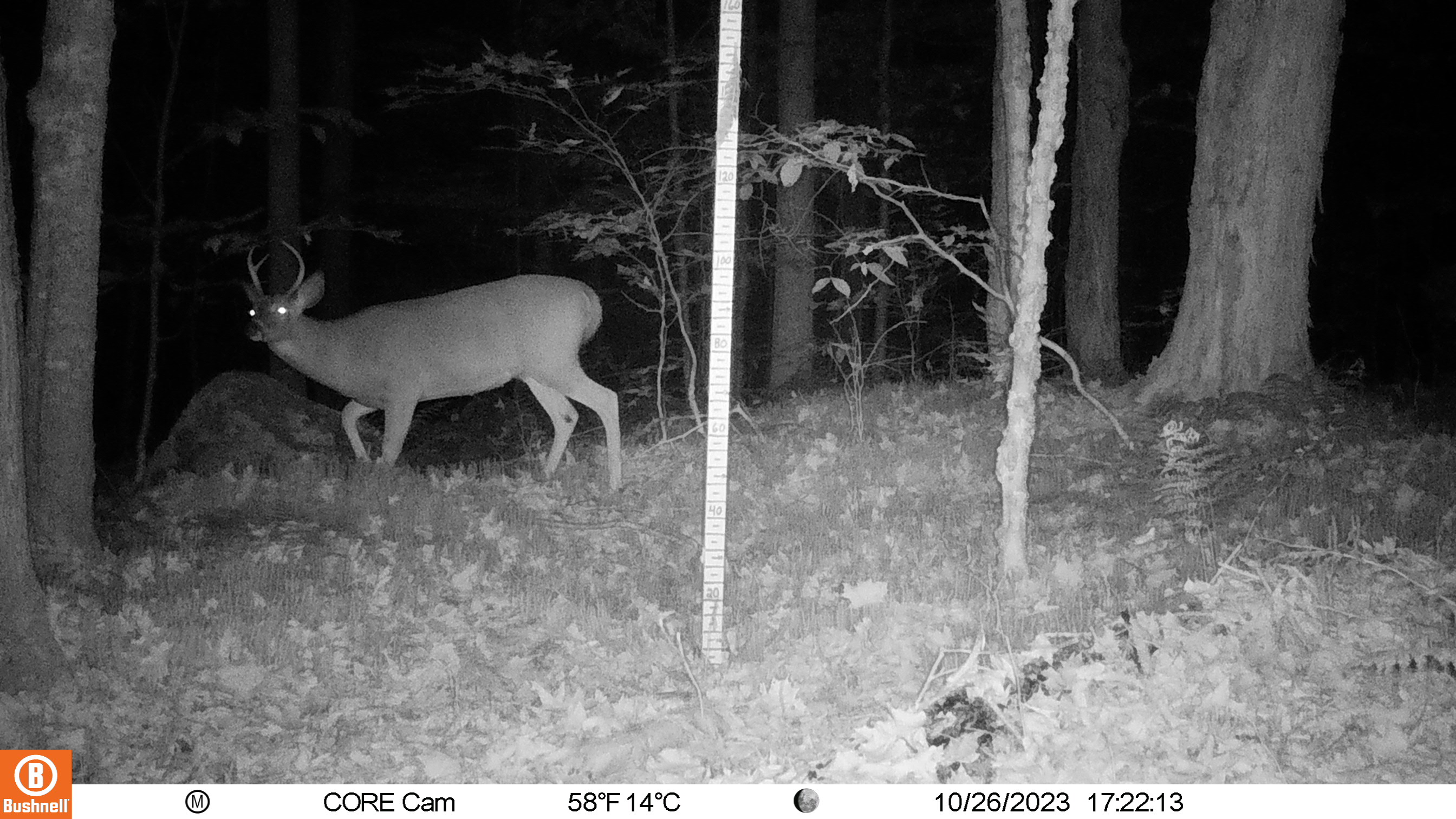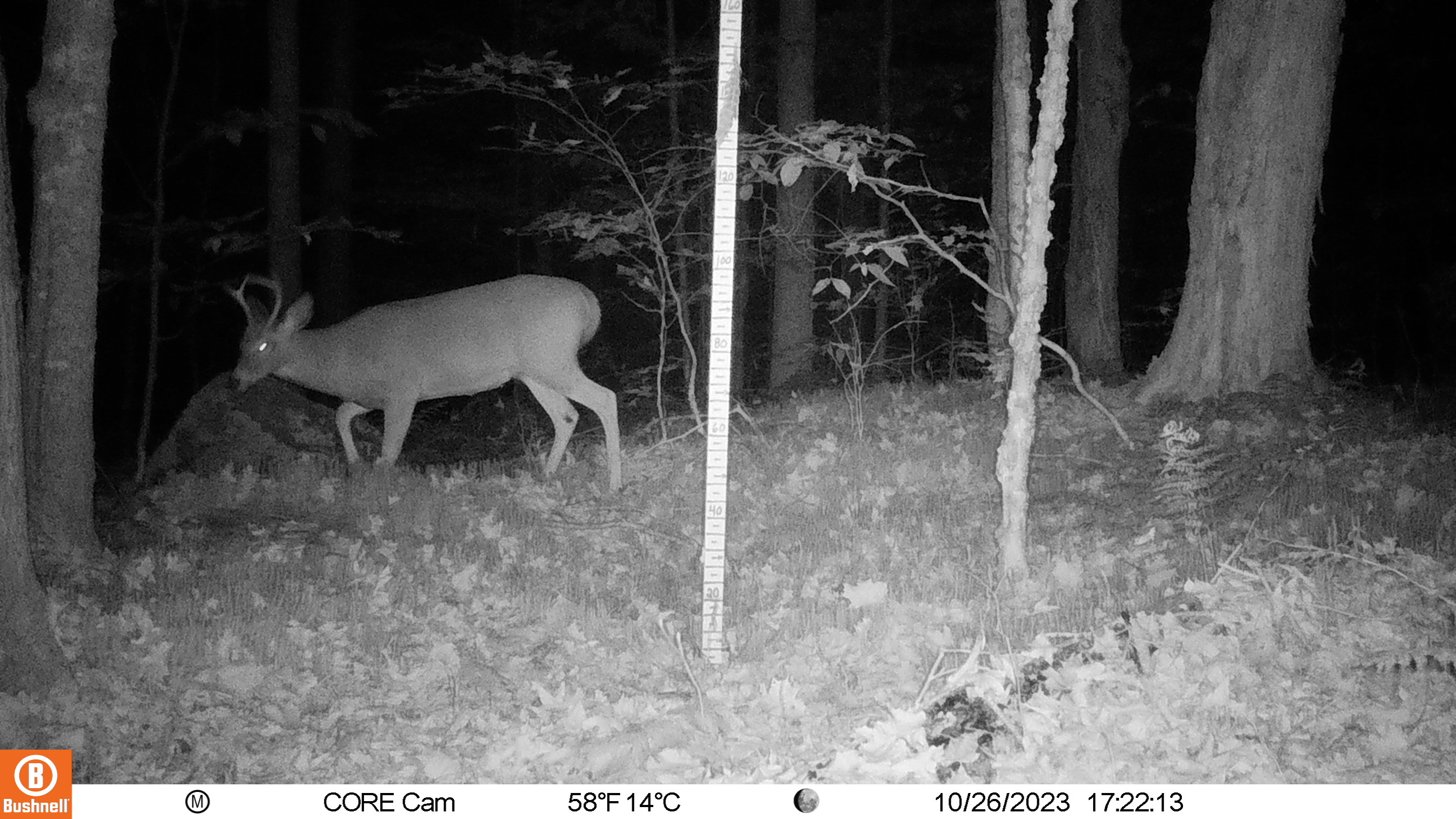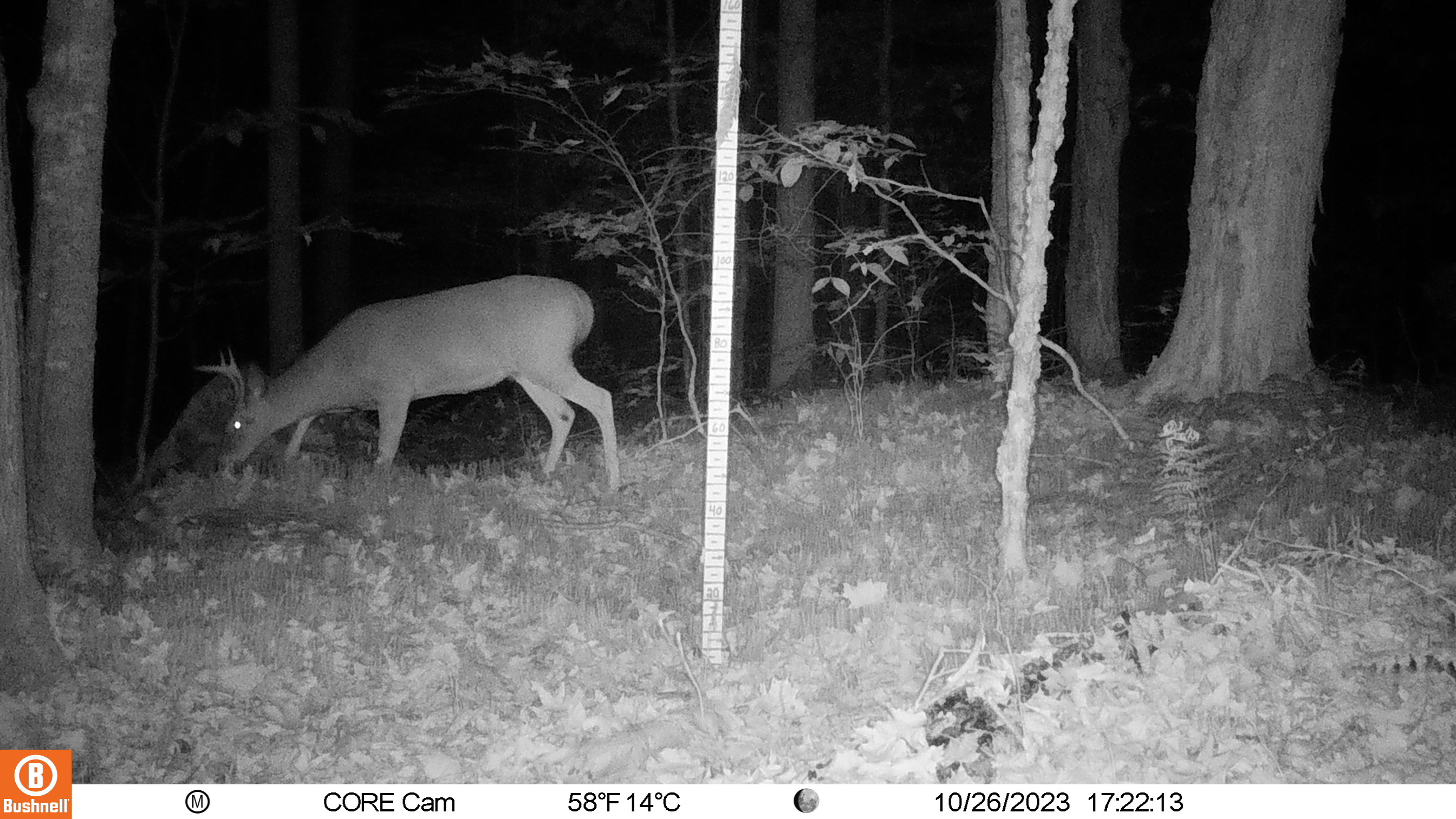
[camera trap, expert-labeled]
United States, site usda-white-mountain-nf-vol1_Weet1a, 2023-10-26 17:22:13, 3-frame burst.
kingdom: Animalia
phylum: Chordata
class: Mammalia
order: Artiodactyla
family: Cervidae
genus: Odocoileus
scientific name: Odocoileus virginianus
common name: white-tailed deer